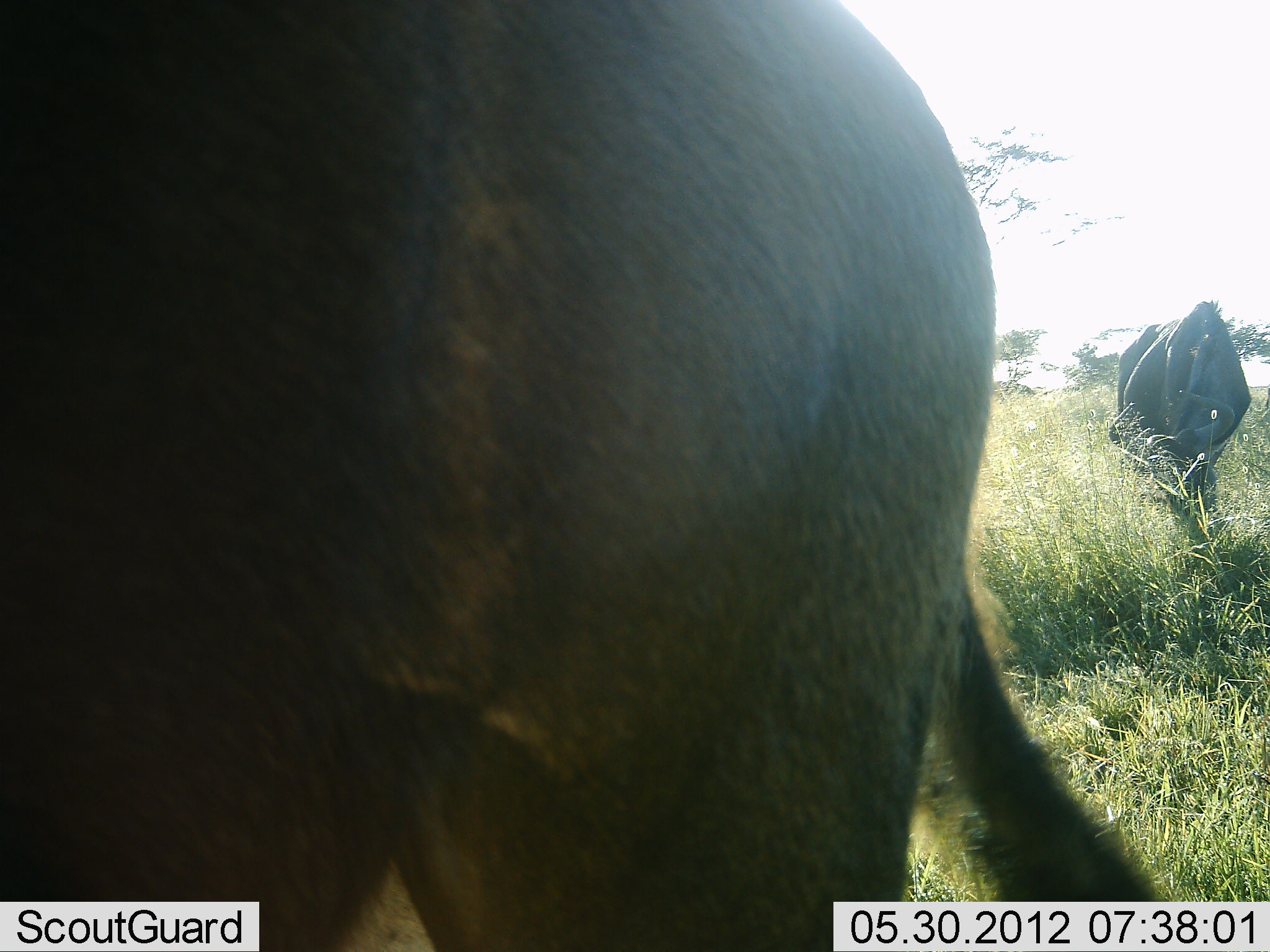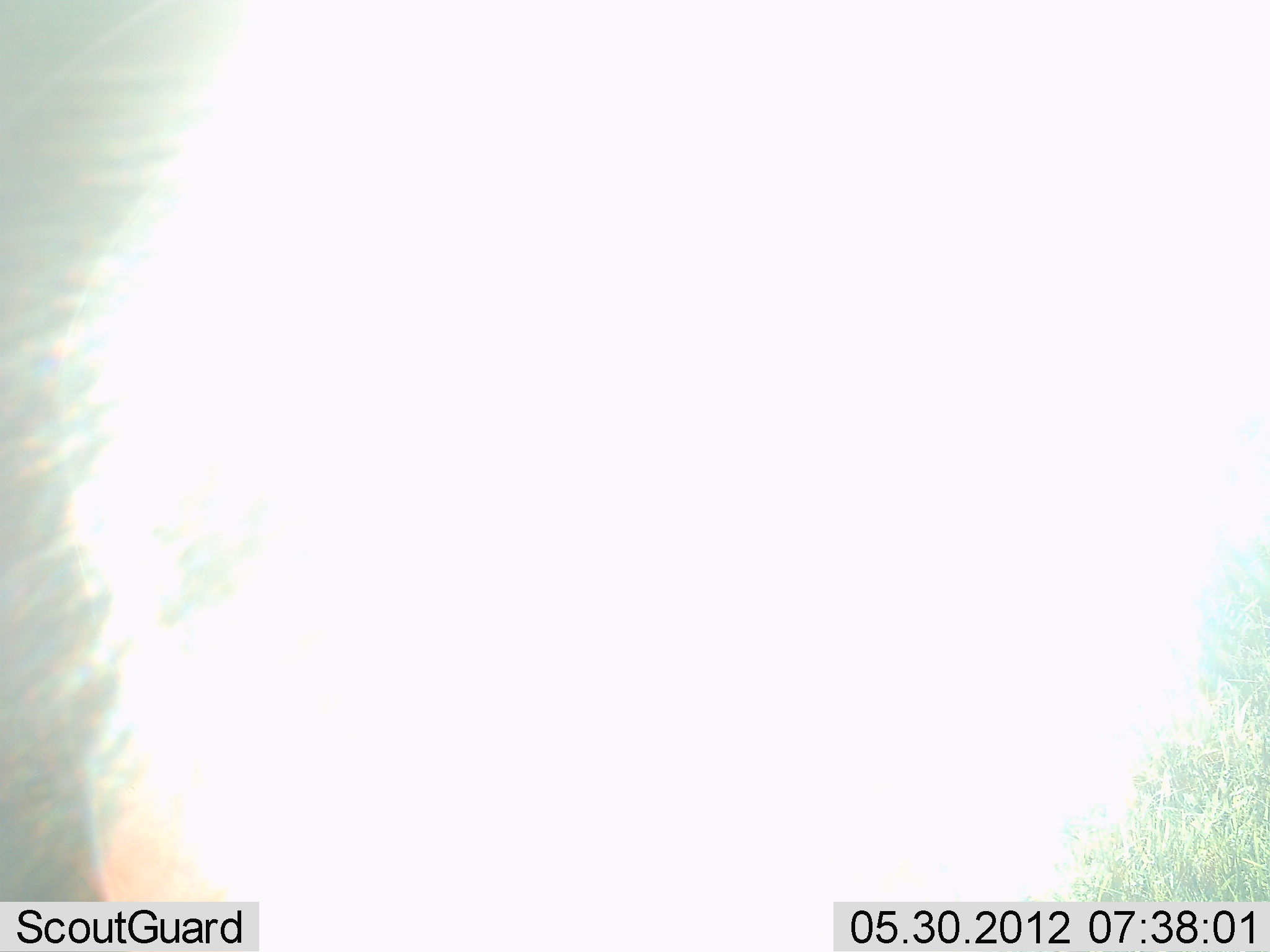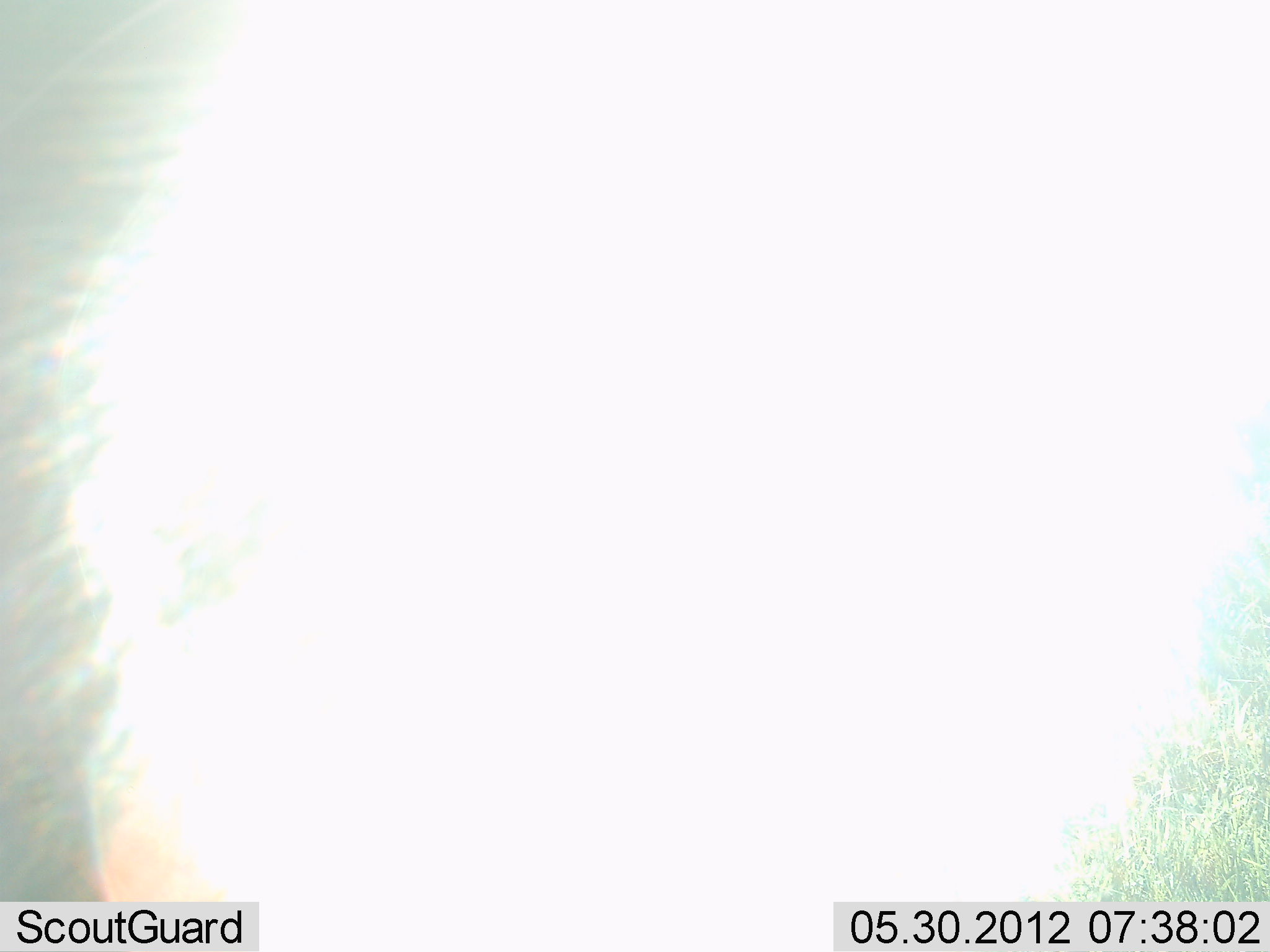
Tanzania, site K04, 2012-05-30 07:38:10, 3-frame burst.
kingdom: Animalia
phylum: Chordata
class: Mammalia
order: Artiodactyla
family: Bovidae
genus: Connochaetes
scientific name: Connochaetes taurinus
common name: blue wildebeest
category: wildebeest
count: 2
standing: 30%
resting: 0%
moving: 40%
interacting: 0%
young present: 0%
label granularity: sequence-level